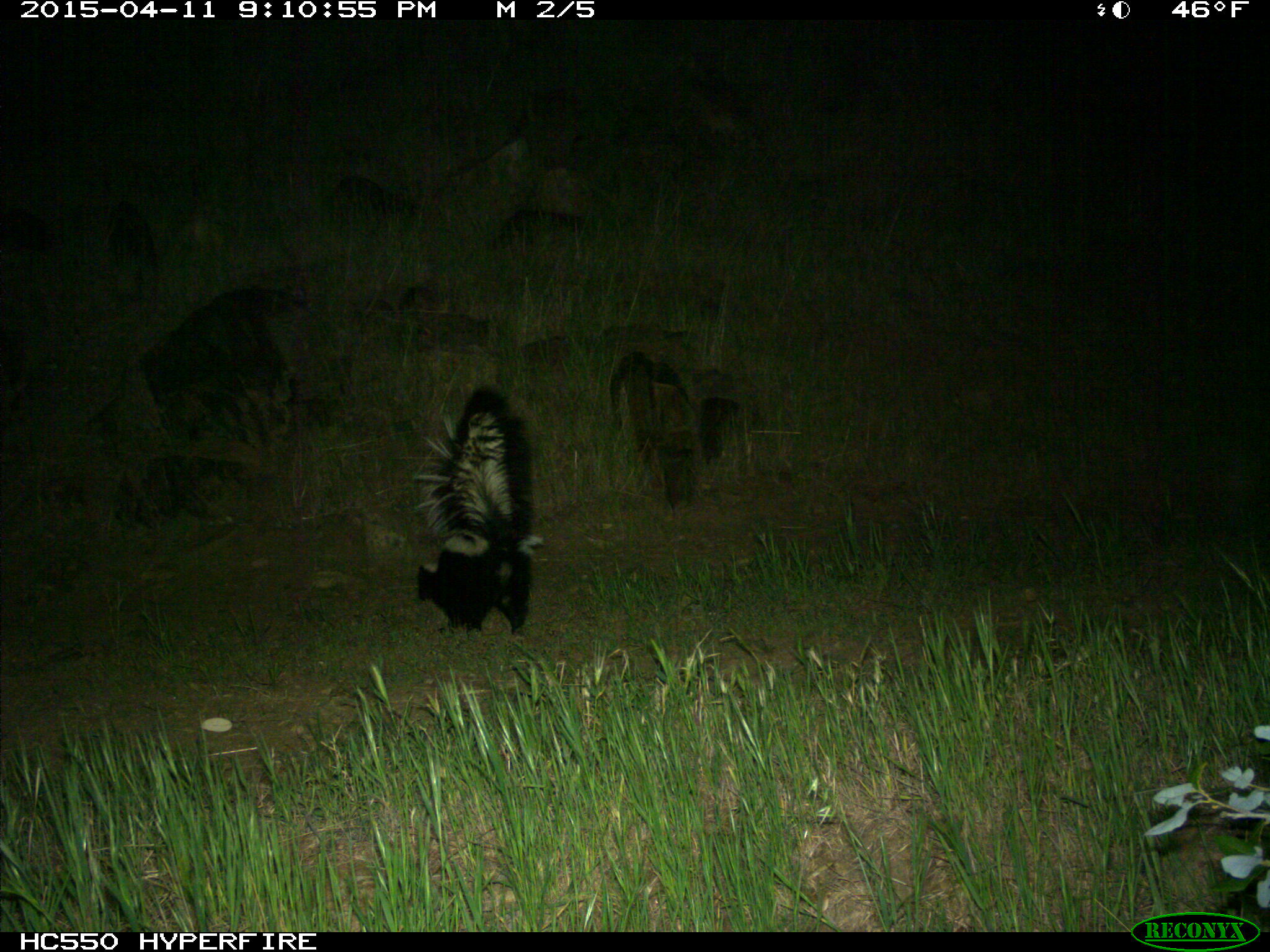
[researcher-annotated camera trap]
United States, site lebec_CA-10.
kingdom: Animalia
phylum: Chordata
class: Mammalia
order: Carnivora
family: Mephitidae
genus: Mephitis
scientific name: Mephitis mephitis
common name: striped skunk